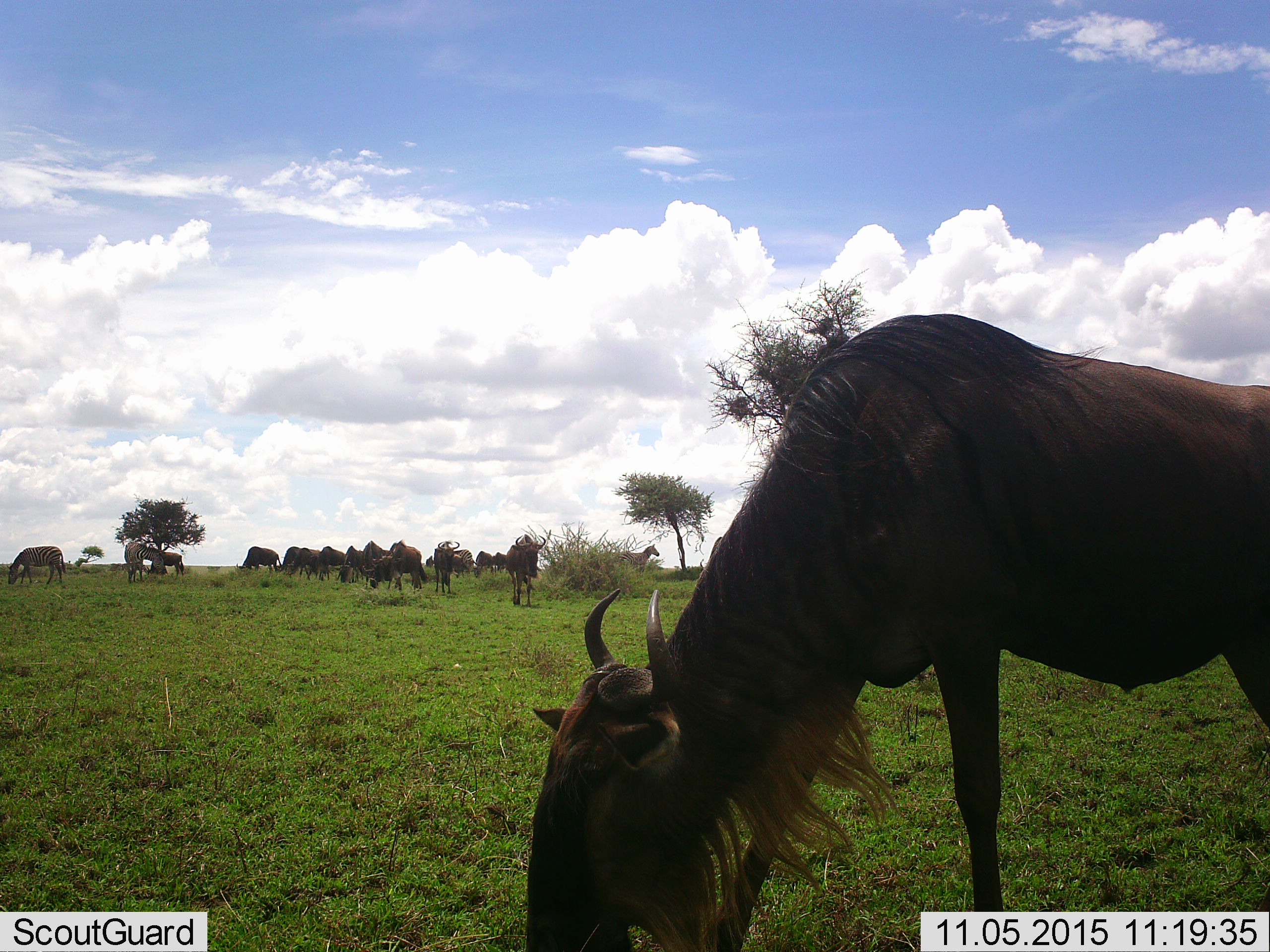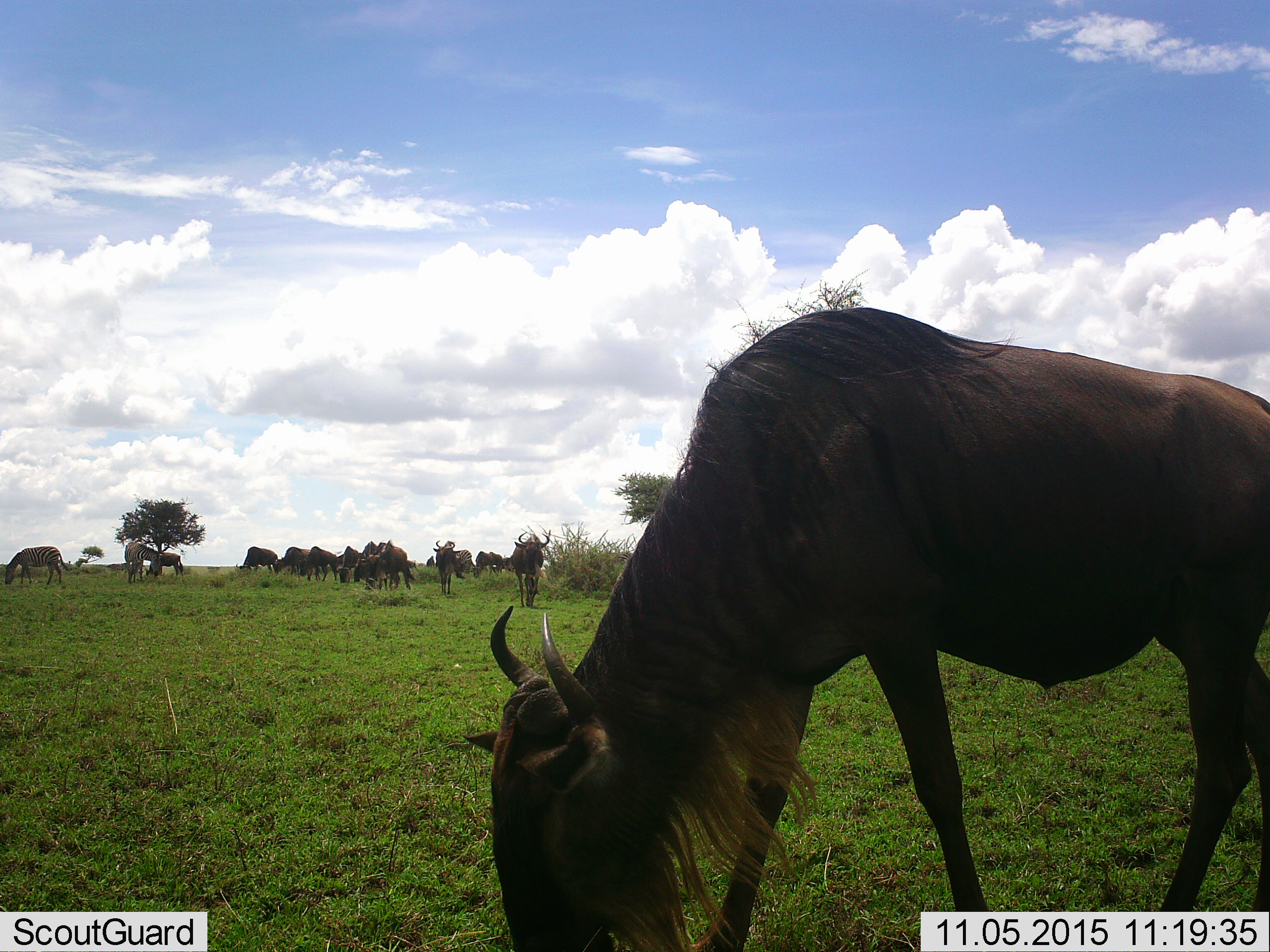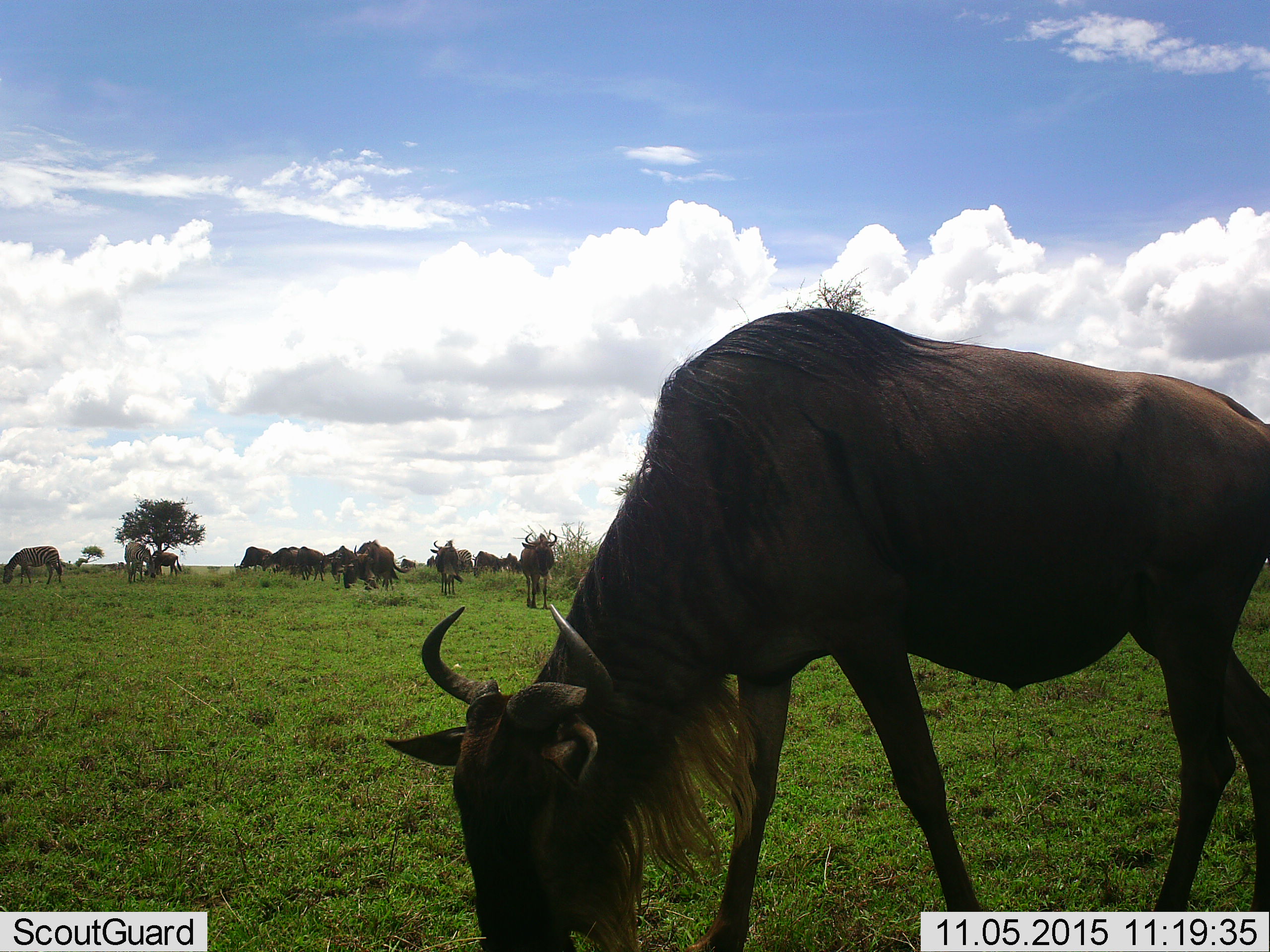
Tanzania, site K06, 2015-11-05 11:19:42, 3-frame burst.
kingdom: Animalia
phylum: Chordata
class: Mammalia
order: Artiodactyla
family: Bovidae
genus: Connochaetes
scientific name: Connochaetes taurinus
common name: blue wildebeest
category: wildebeest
Wildebeest (blue wildebeest) (Connochaetes taurinus), count 11-50. Behavior (volunteer vote fractions): standing 30%, resting 0%, moving 80%, interacting 0%. Young present (vote fraction): 0%. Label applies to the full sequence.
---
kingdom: Animalia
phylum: Chordata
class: Mammalia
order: Perissodactyla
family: Equidae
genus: Equus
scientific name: Equus quagga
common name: plains zebra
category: zebra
Zebra (plains zebra) (Equus quagga), count 4. Behavior (volunteer vote fractions): standing 60%, resting 0%, moving 0%, interacting 0%. Young present (vote fraction): 0%. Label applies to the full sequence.